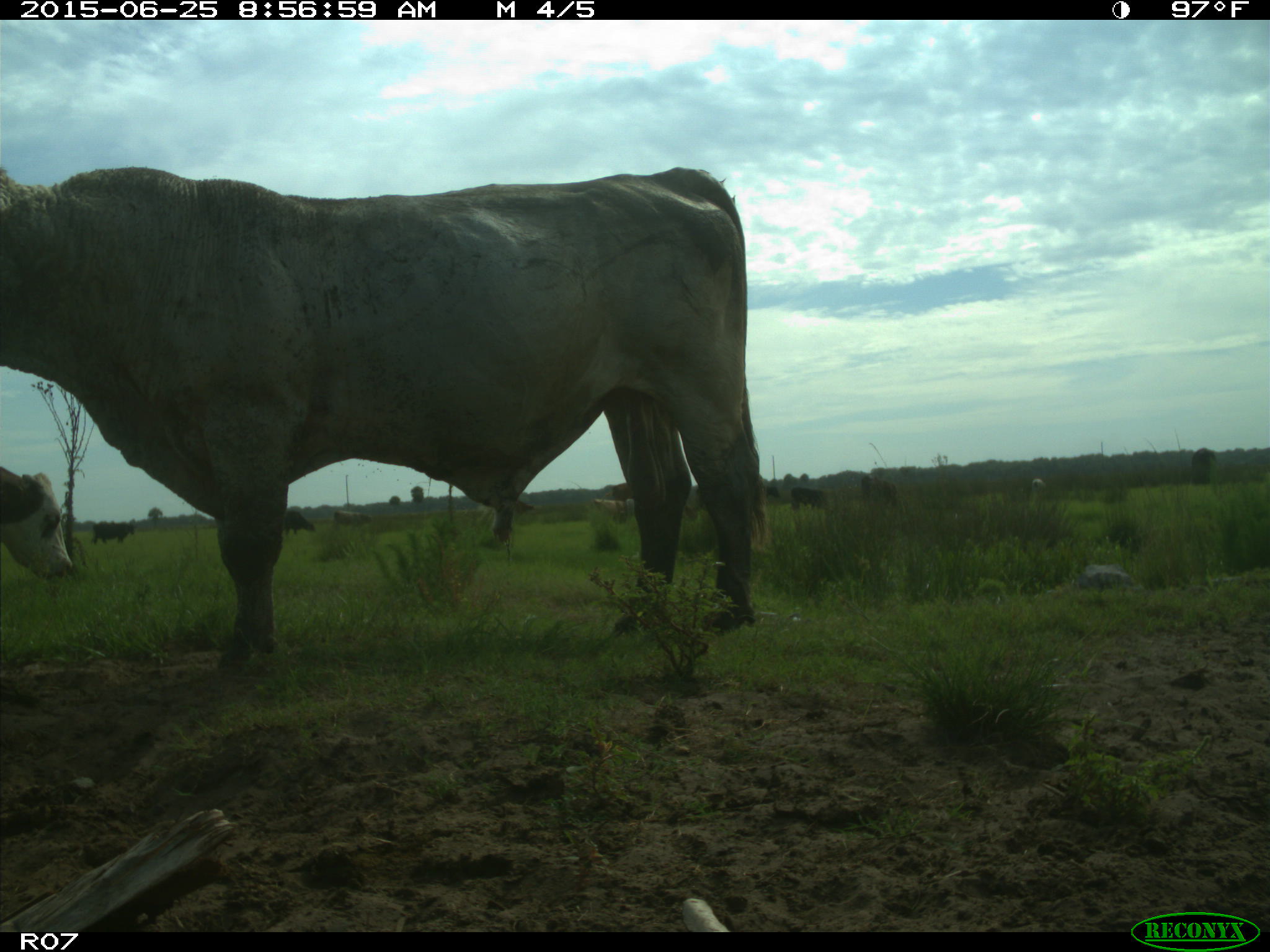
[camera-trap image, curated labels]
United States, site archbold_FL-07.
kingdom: Animalia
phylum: Chordata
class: Mammalia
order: Artiodactyla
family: Bovidae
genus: Bos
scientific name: Bos taurus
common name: domestic cow